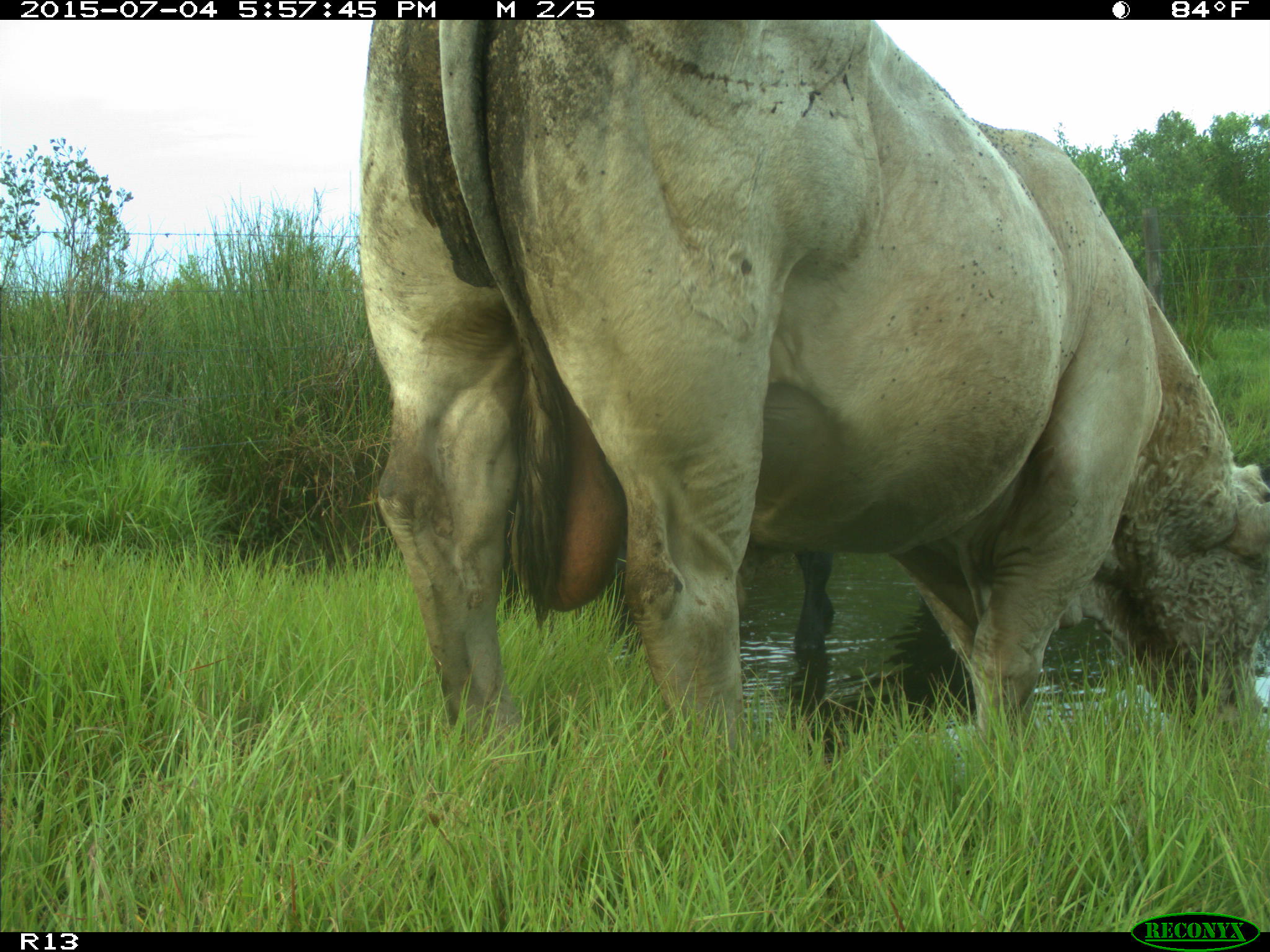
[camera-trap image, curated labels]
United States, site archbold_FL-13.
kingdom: Animalia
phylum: Chordata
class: Mammalia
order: Artiodactyla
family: Bovidae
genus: Bos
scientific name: Bos taurus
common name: domestic cow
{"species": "Bos taurus (domestic cow)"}